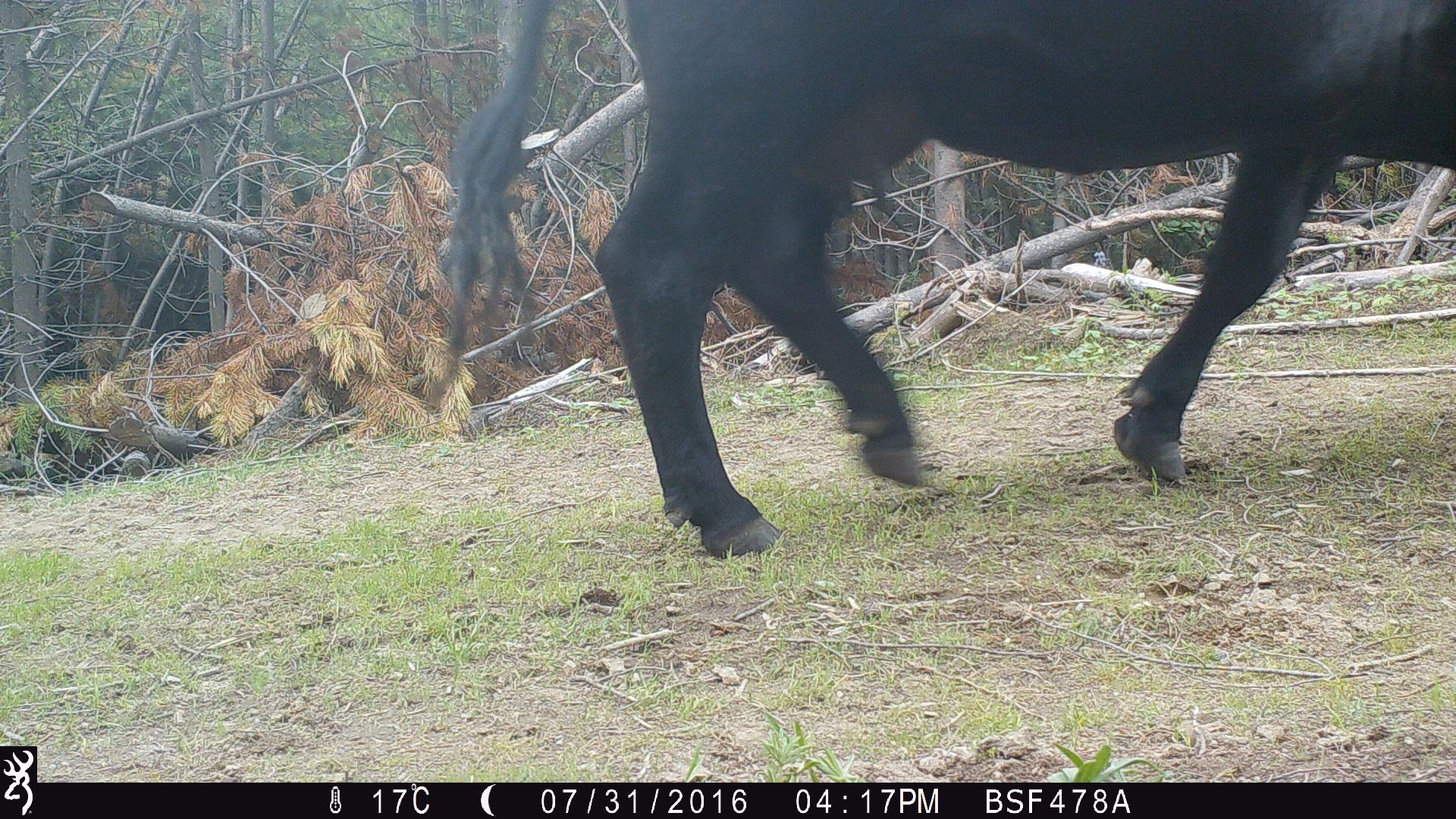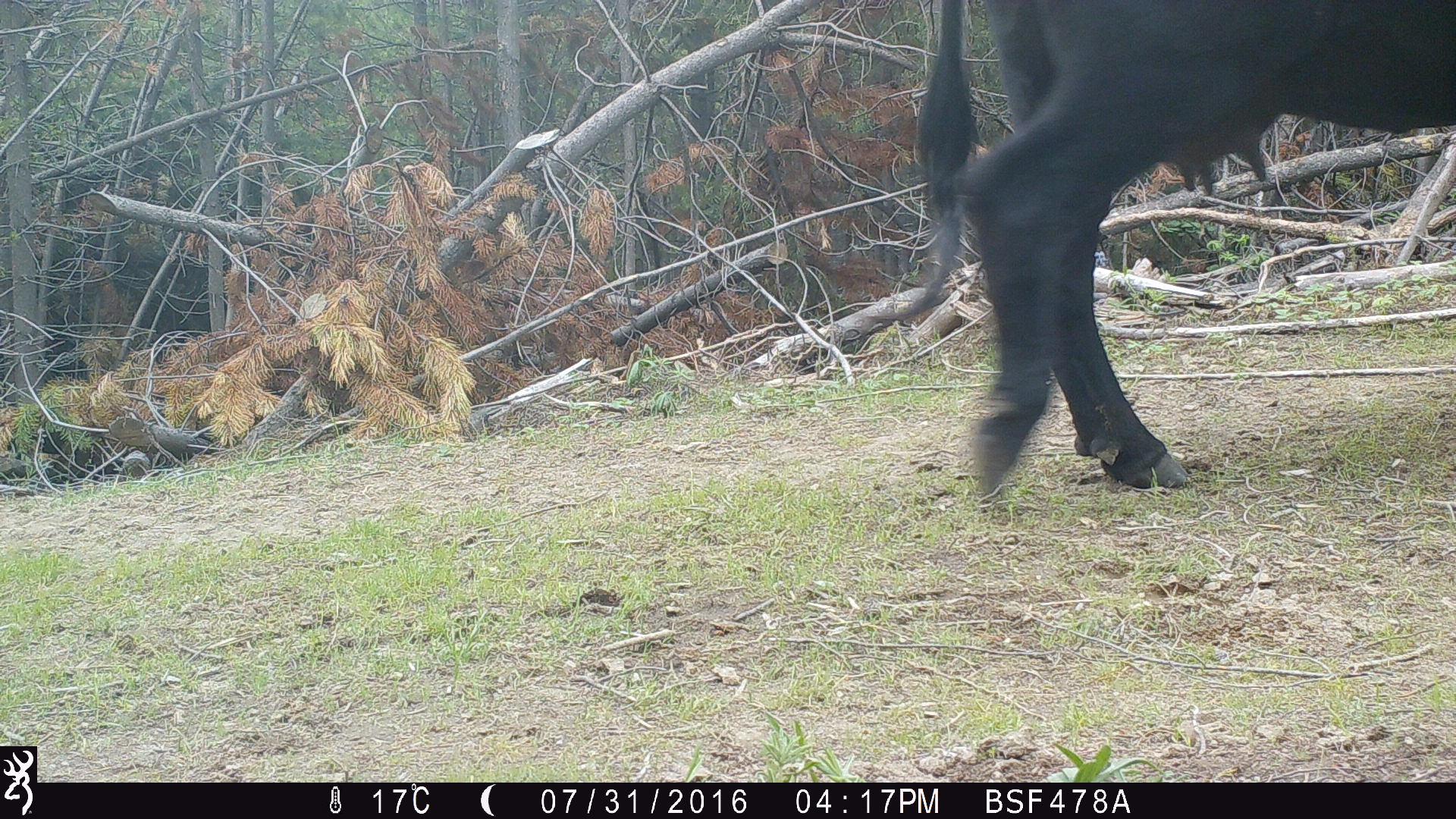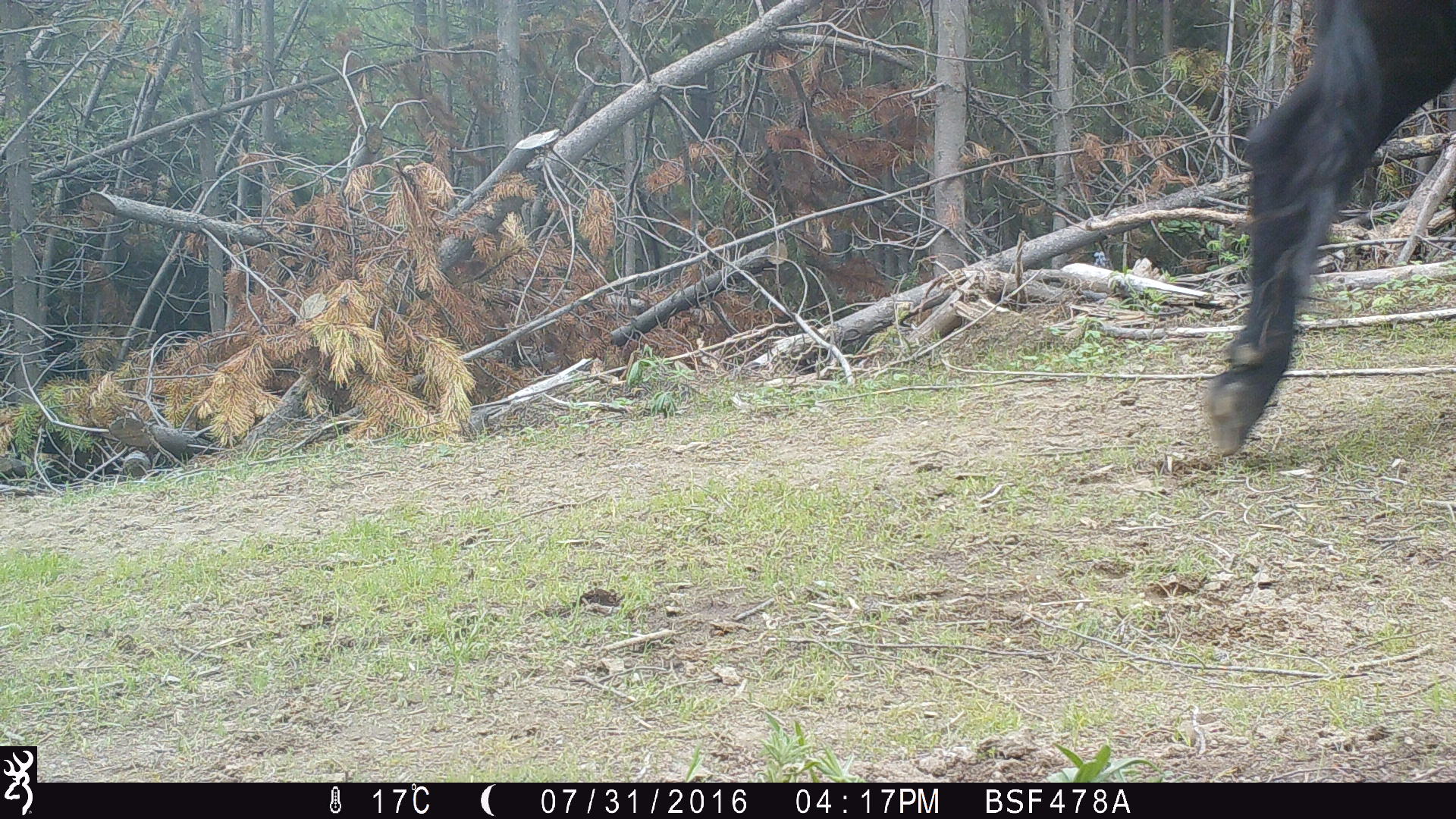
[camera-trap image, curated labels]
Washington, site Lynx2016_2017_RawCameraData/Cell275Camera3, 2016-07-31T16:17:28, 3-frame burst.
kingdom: Animalia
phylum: Chordata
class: Mammalia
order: Artiodactyla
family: Bovidae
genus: Bos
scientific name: Bos taurus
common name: domestic cattle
Domestic cattle (Bos taurus). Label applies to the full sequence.